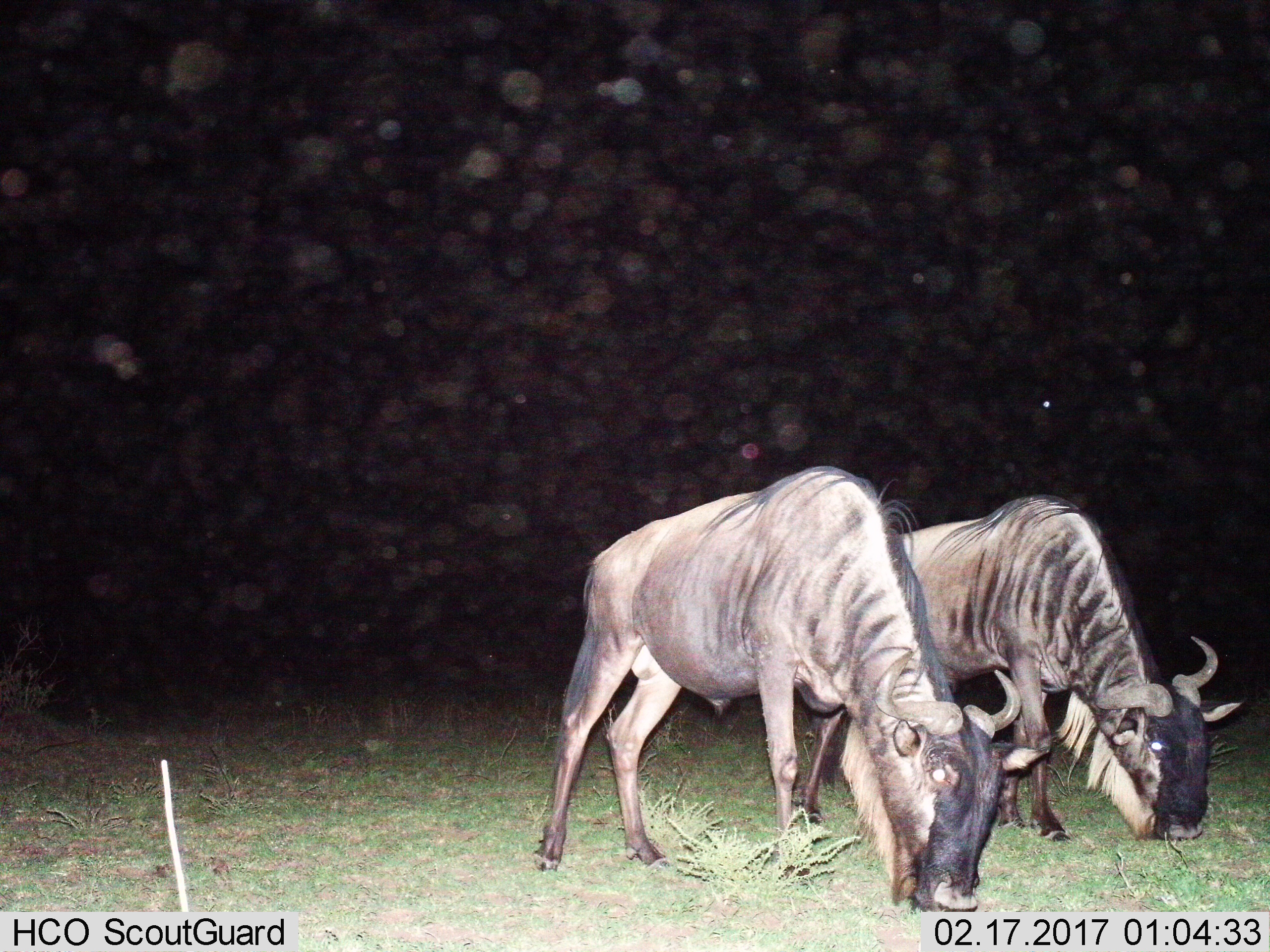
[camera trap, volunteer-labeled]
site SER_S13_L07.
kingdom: Animalia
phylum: Chordata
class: Mammalia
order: Artiodactyla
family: Bovidae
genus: Connochaetes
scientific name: Connochaetes taurinus taurinus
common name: blue wildebeest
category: wildebeestblue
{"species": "wildebeestblue (blue wildebeest) (Connochaetes taurinus taurinus)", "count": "2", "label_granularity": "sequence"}